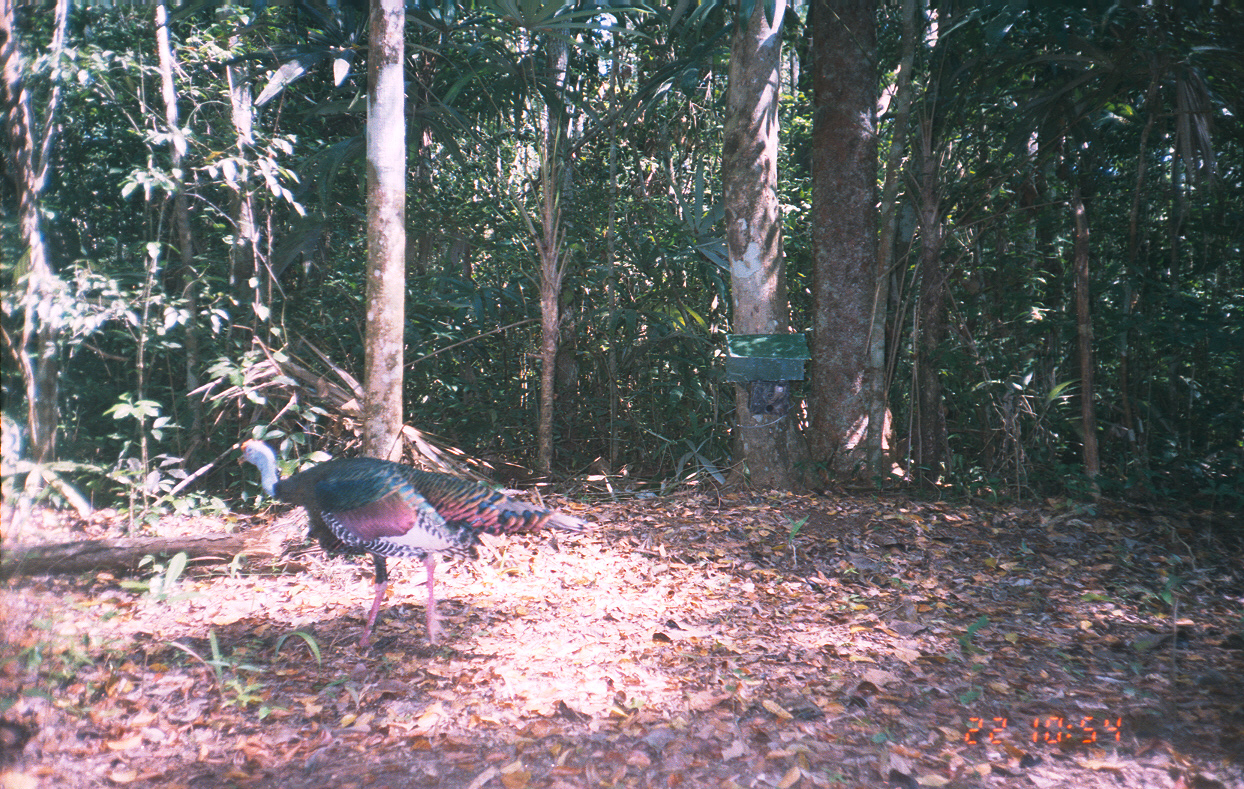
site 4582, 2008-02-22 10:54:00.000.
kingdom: Animalia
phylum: Chordata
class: Aves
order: Galliformes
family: Phasianidae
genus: Meleagris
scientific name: Meleagris ocellata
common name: ocellated turkey